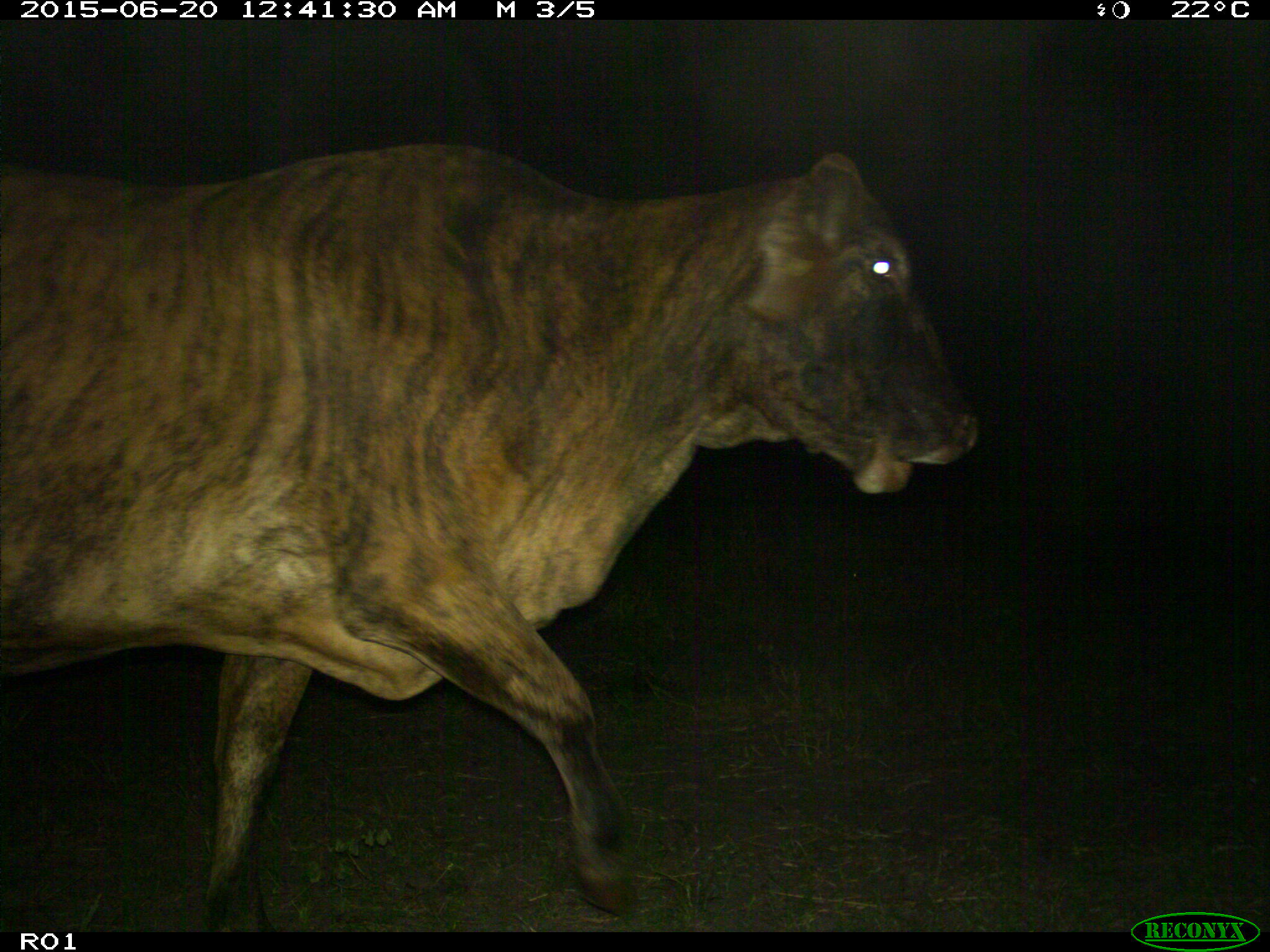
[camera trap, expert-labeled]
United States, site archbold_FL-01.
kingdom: Animalia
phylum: Chordata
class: Mammalia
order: Artiodactyla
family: Bovidae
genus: Bos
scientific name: Bos taurus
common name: domestic cow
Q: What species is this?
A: Bos taurus (domestic cow).